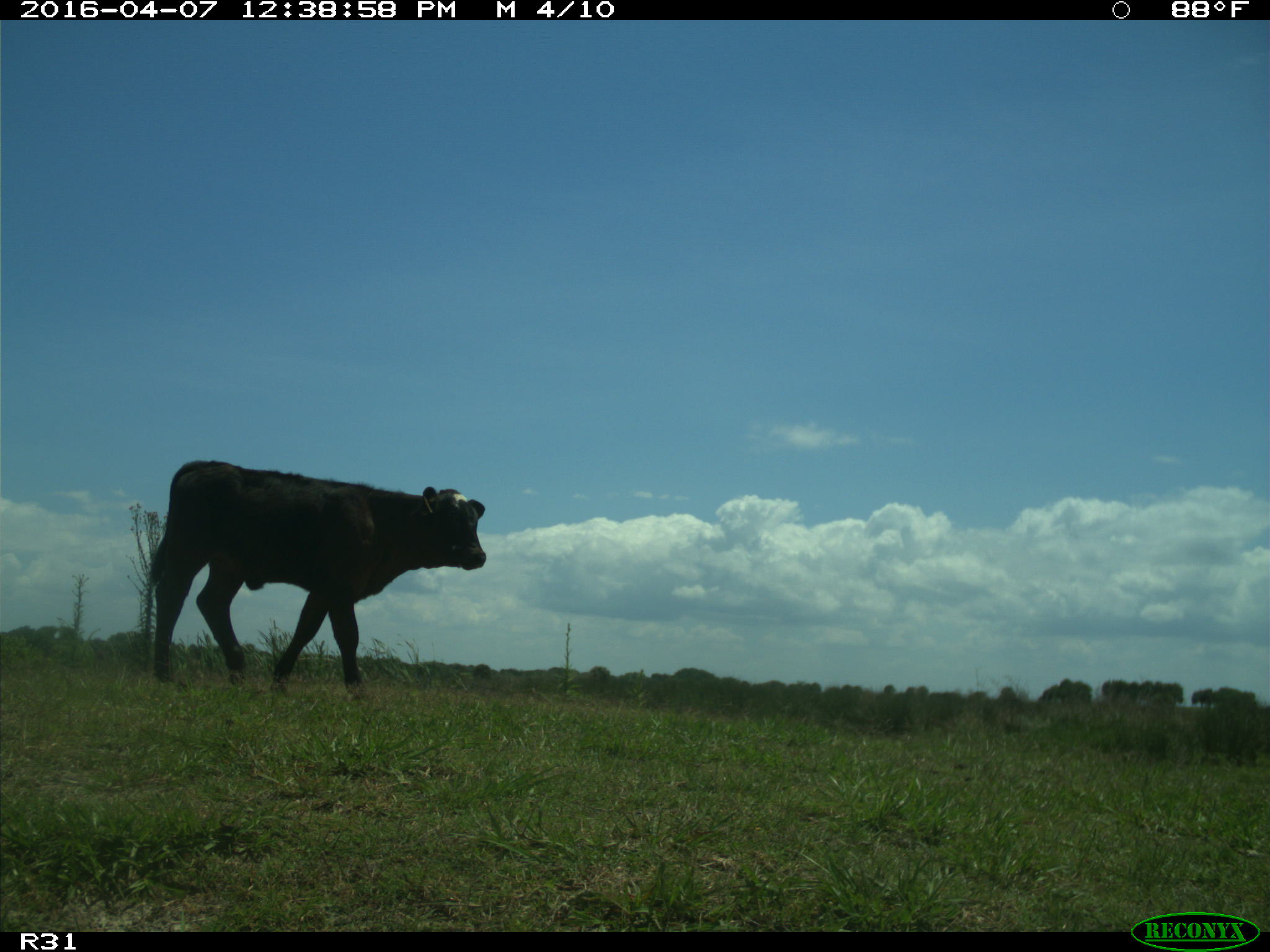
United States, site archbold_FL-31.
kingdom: Animalia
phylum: Chordata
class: Mammalia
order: Artiodactyla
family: Bovidae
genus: Bos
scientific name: Bos taurus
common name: domestic cow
Bos taurus (domestic cow).